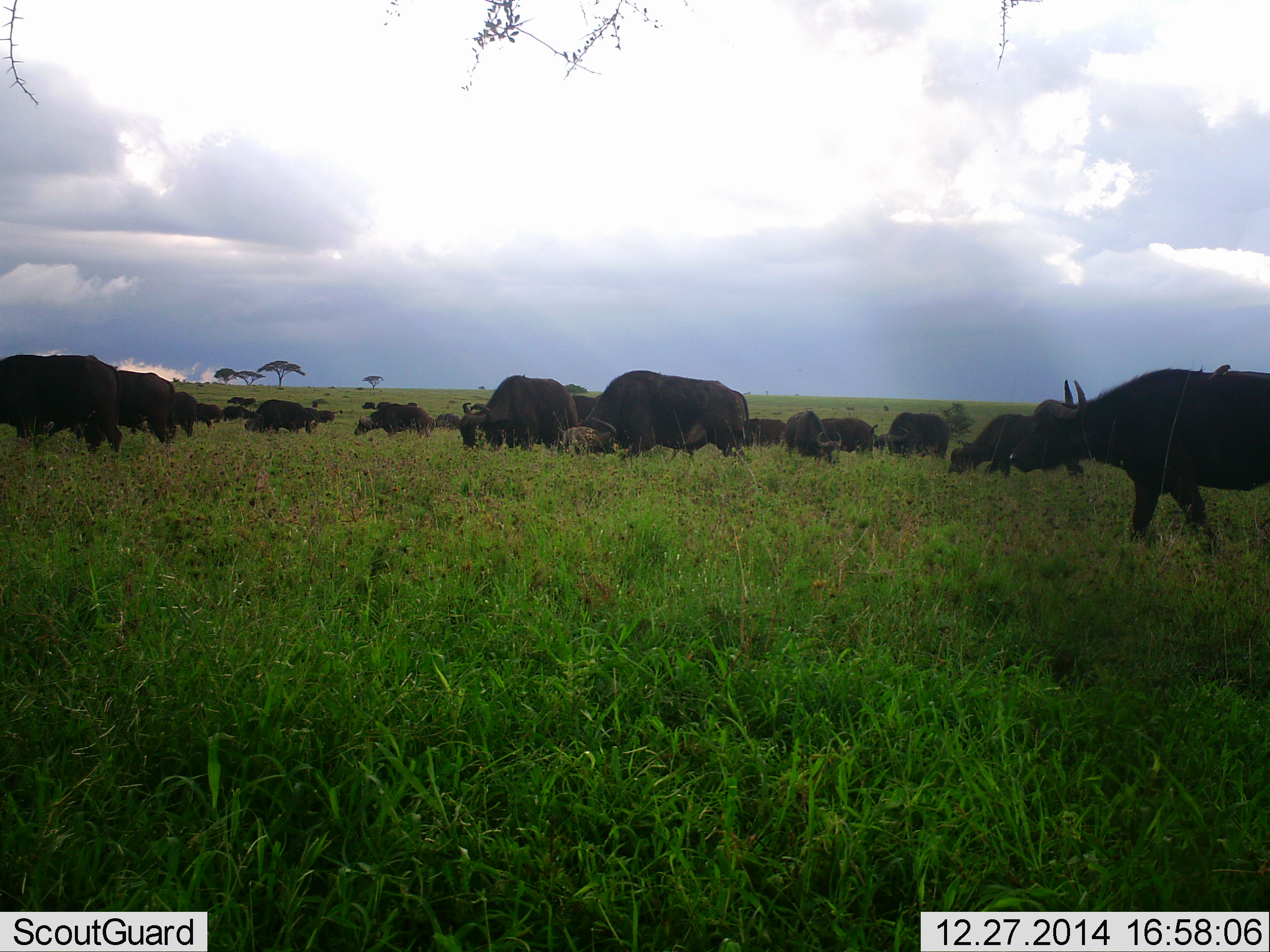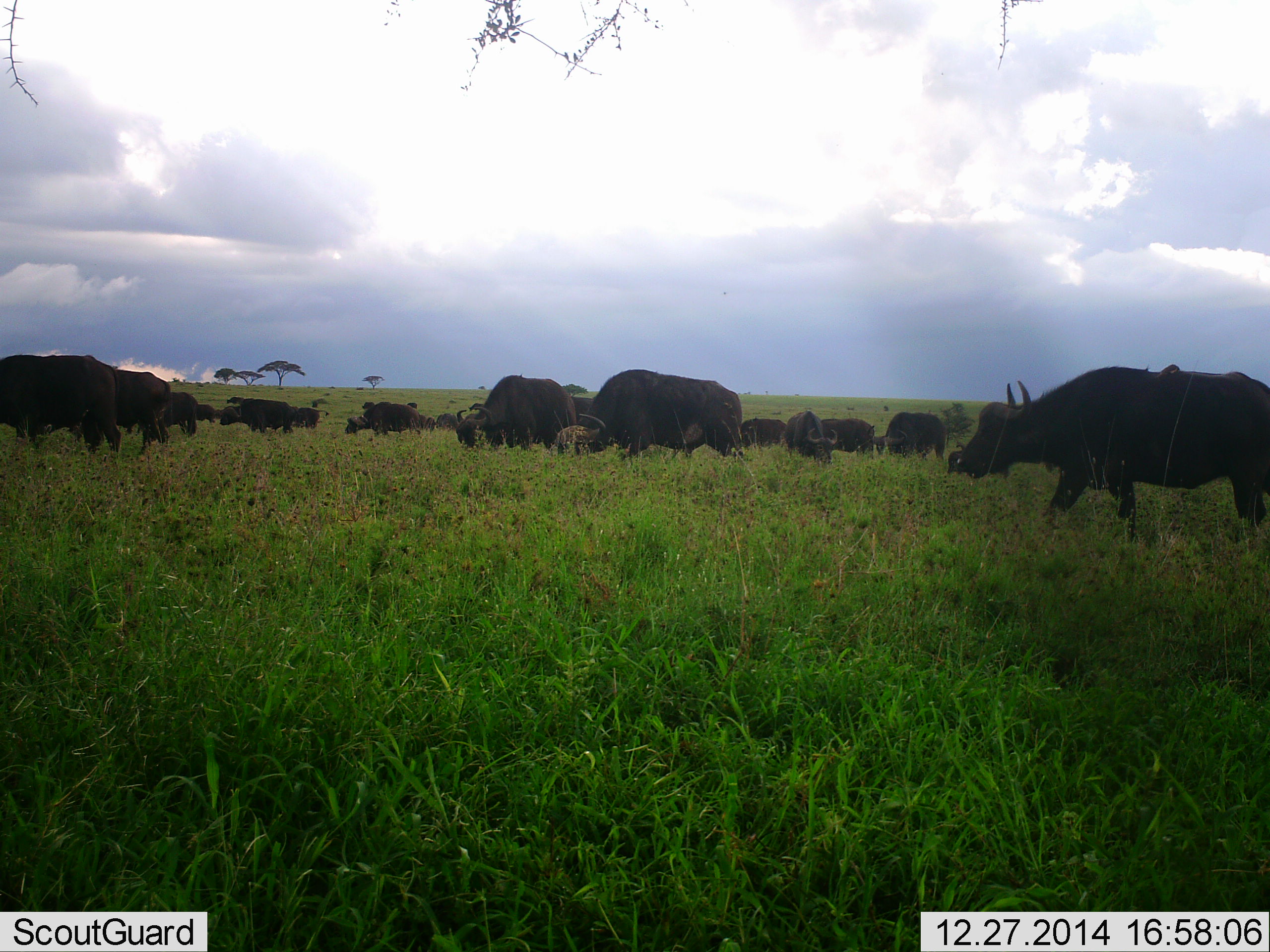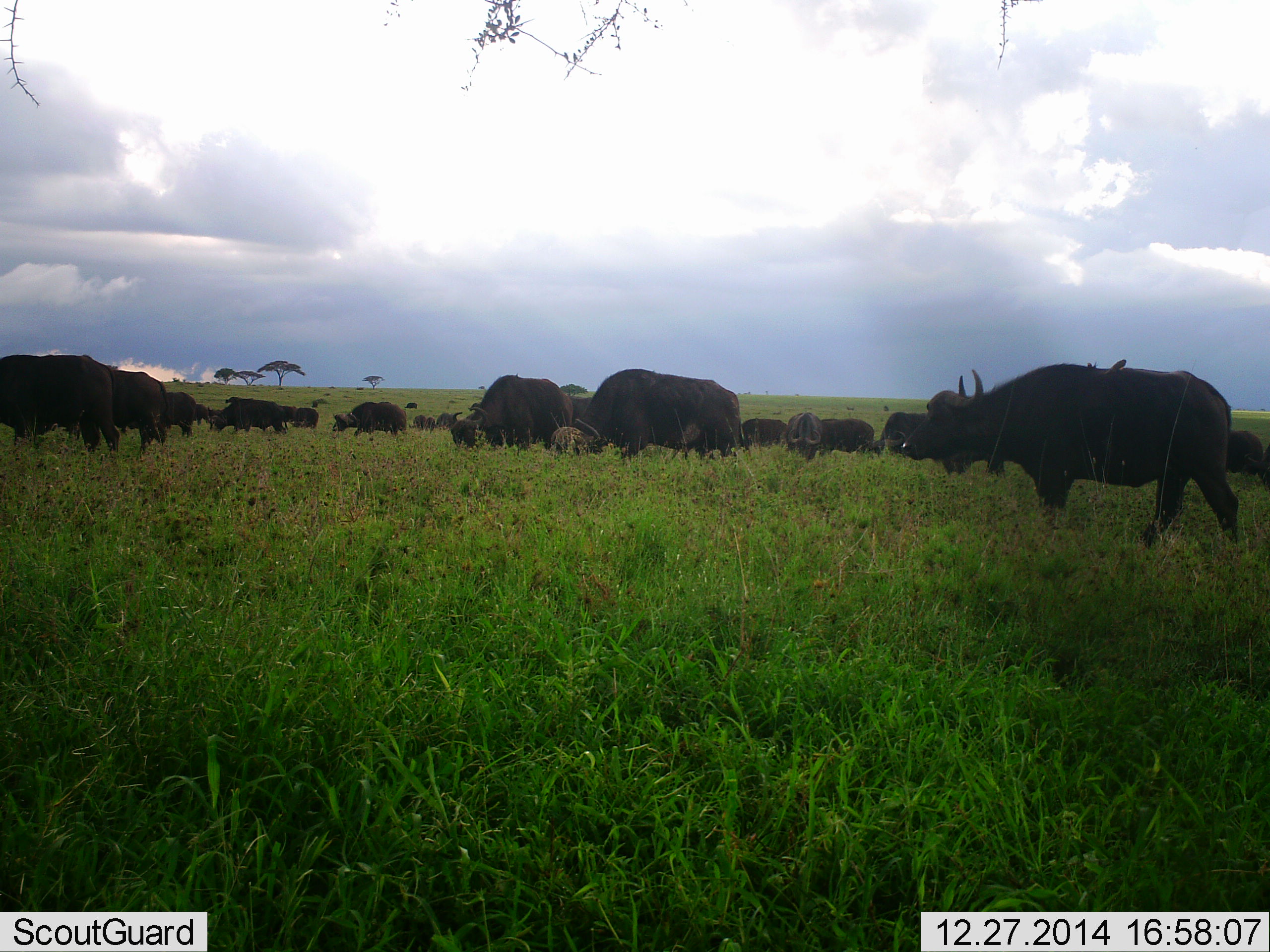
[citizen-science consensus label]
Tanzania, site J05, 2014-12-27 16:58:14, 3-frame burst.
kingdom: Animalia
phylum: Chordata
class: Mammalia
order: Artiodactyla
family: Bovidae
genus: Syncerus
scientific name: Syncerus caffer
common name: cape buffalo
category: buffalo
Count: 11-50.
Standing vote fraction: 20%.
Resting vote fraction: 0%.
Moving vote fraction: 50%.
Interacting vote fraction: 0%.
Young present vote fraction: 10%.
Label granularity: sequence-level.